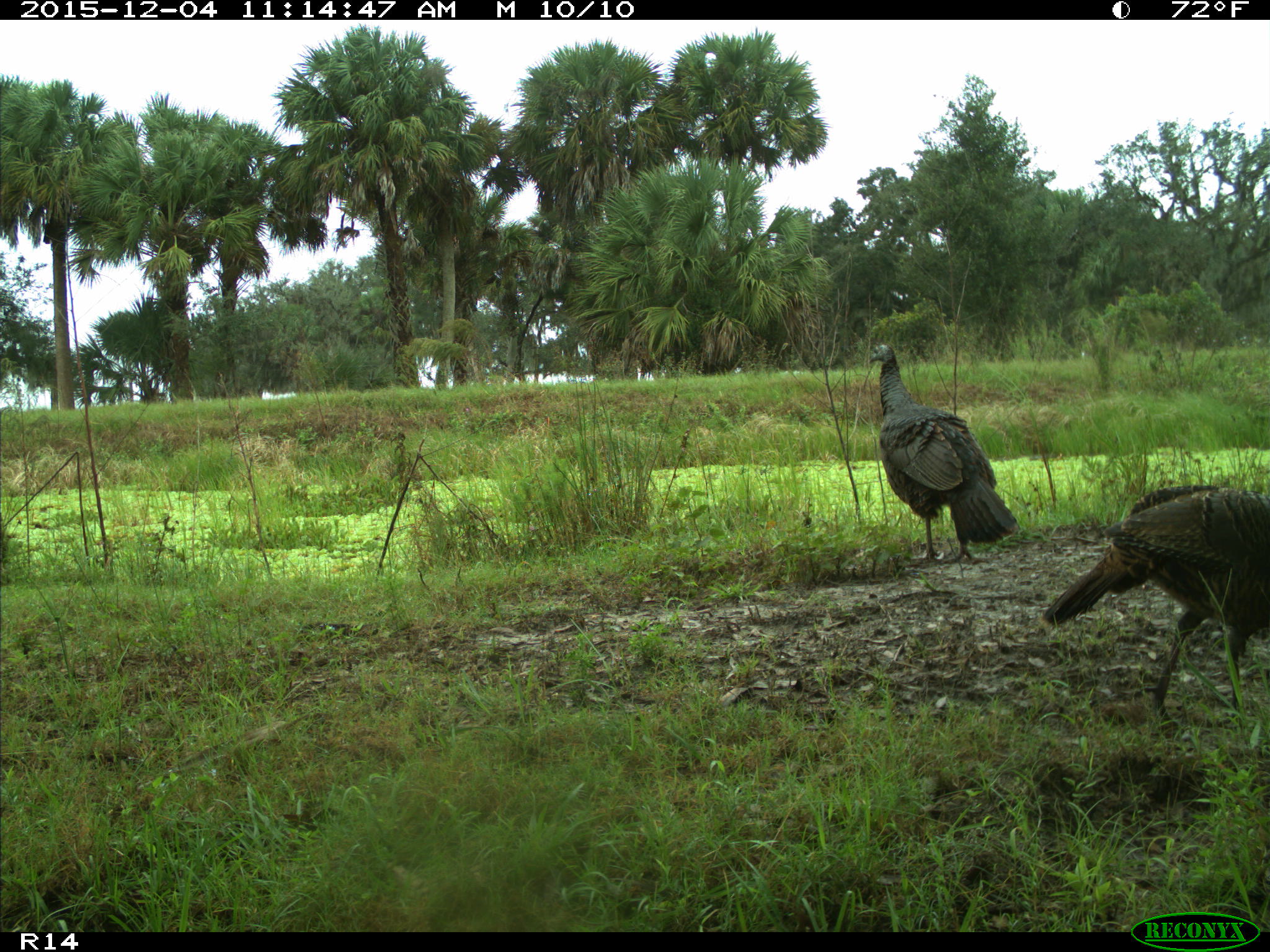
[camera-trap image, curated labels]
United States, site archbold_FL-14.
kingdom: Animalia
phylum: Chordata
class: Aves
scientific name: Aves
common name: birds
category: unidentified bird